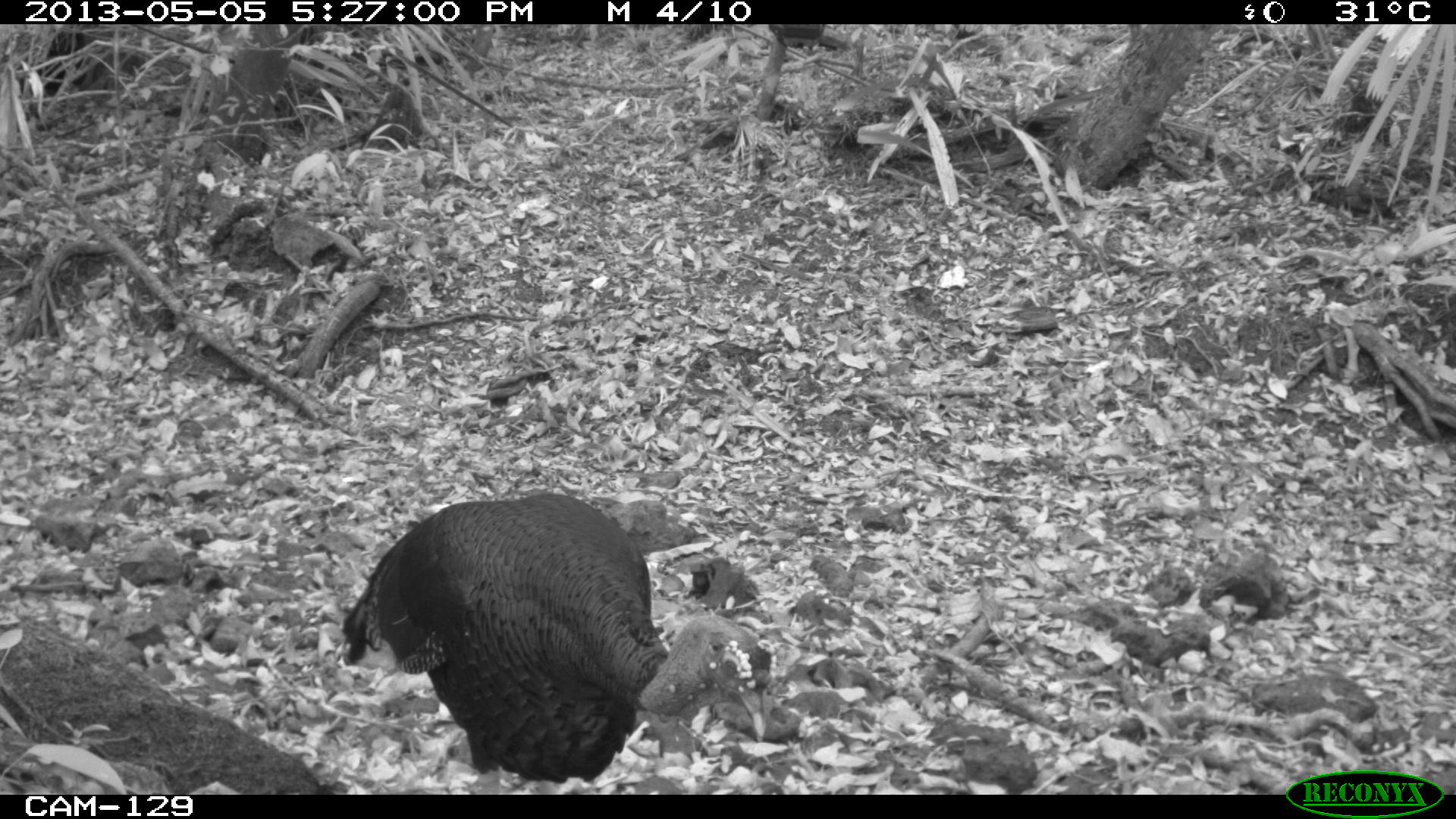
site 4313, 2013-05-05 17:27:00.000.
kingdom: Animalia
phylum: Chordata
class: Aves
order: Galliformes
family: Phasianidae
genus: Meleagris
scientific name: Meleagris ocellata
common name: ocellated turkey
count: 1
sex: male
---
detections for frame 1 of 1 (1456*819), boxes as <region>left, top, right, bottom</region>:
meleagris ocellata: <region>340, 492, 775, 794</region>